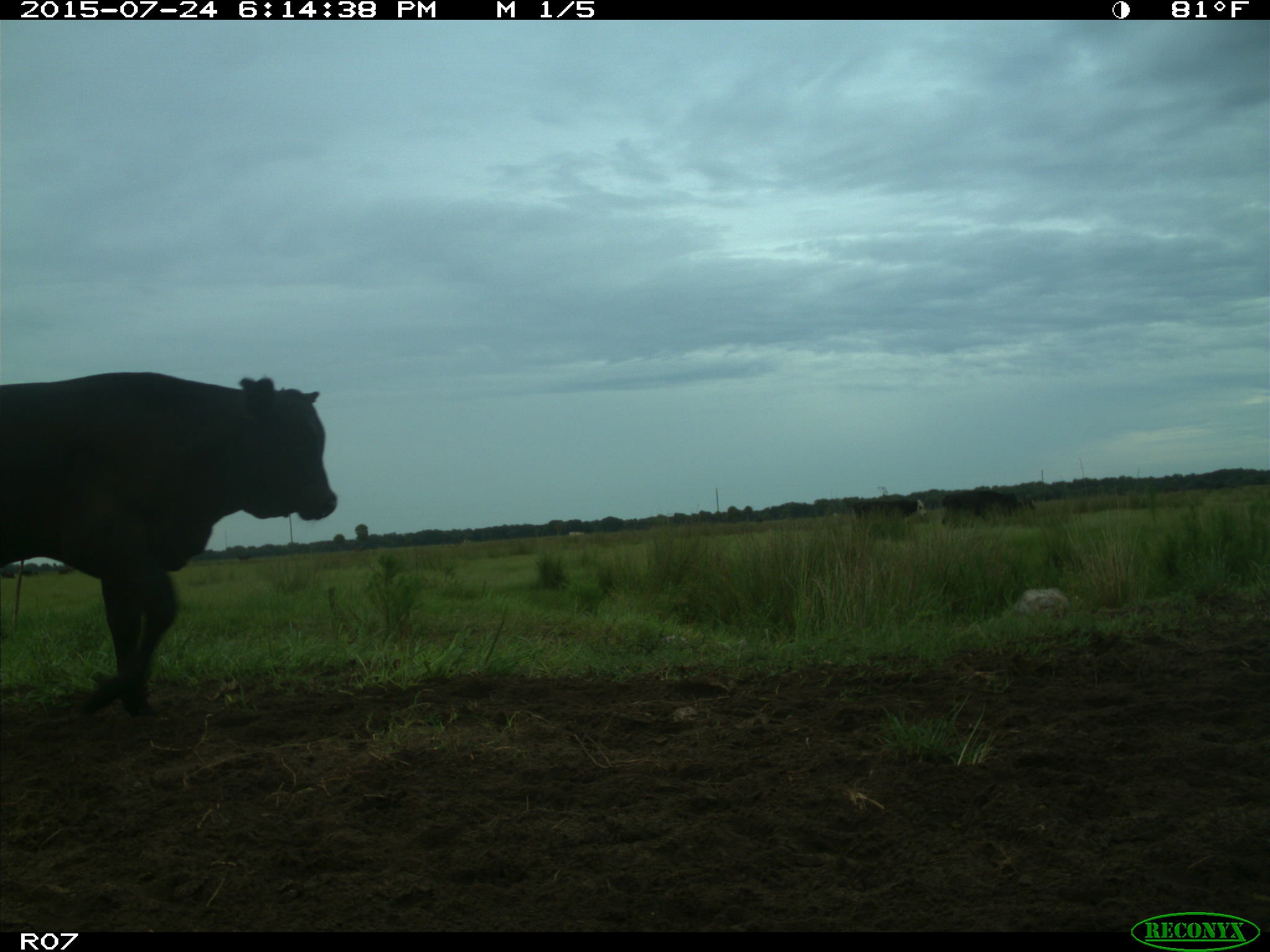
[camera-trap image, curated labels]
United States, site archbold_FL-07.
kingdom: Animalia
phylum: Chordata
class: Mammalia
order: Artiodactyla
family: Bovidae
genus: Bos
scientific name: Bos taurus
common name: domestic cow